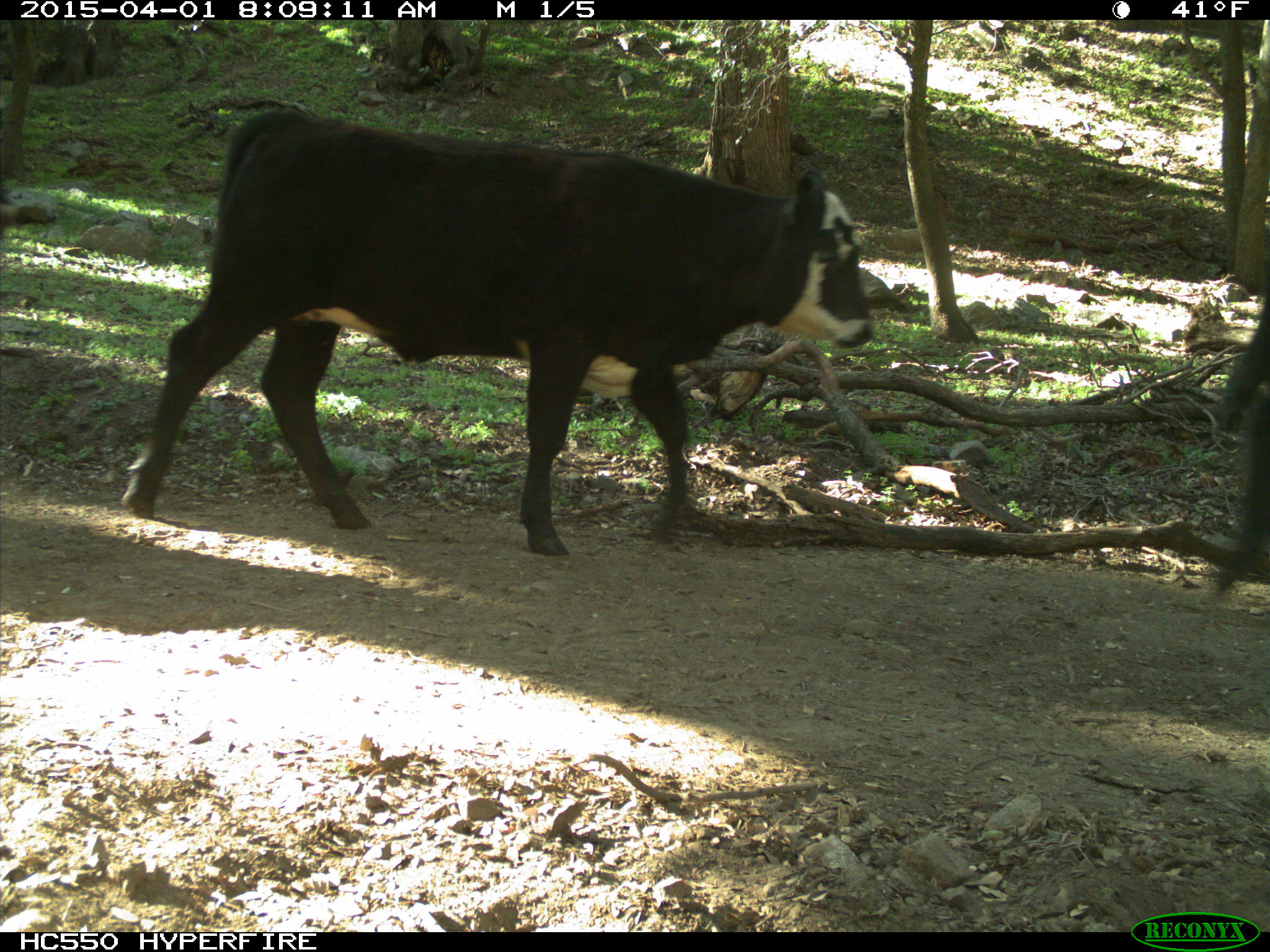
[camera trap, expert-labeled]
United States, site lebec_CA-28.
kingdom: Animalia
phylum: Chordata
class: Mammalia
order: Artiodactyla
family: Bovidae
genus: Bos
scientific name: Bos taurus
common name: domestic cow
Bos taurus (domestic cow).